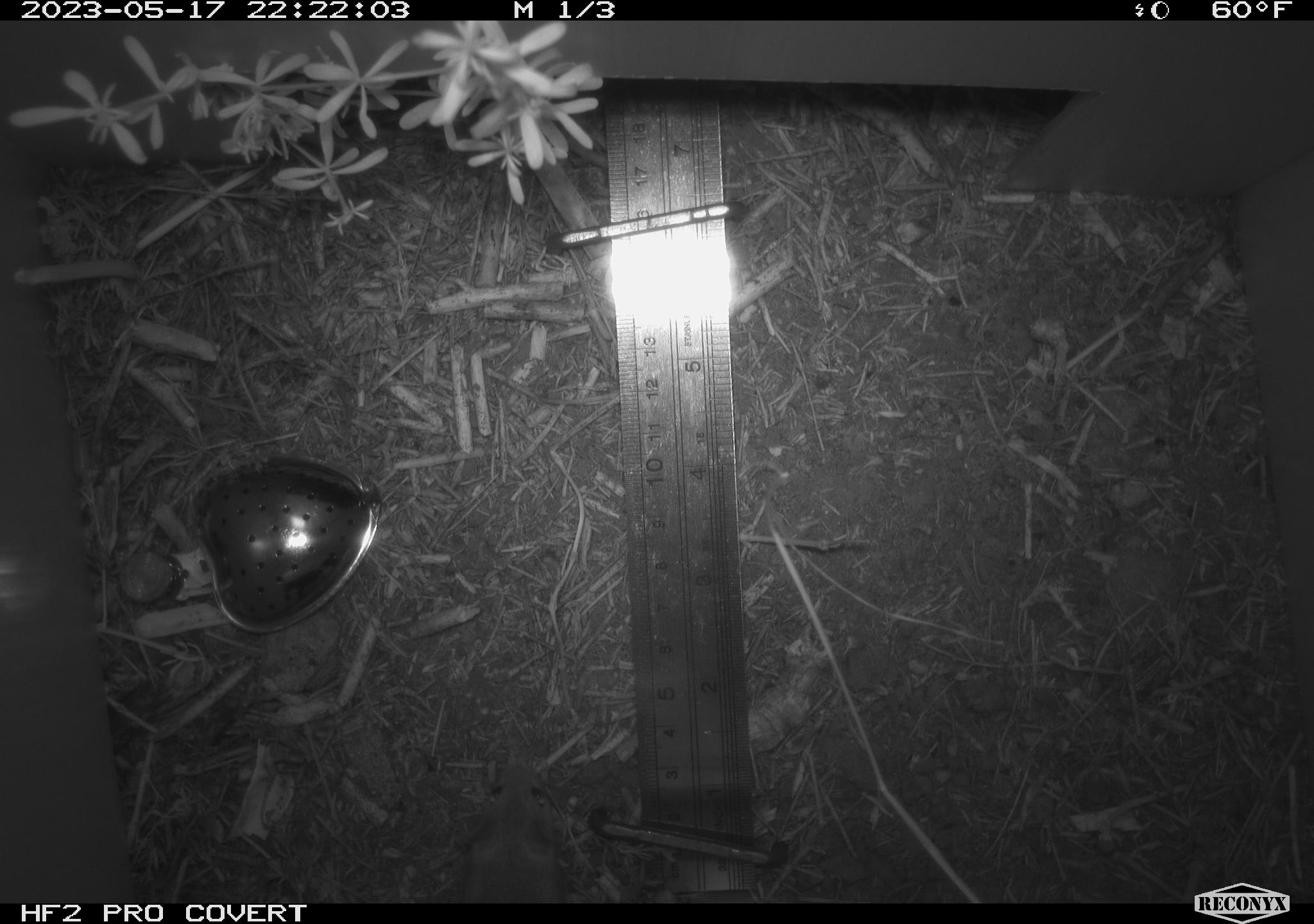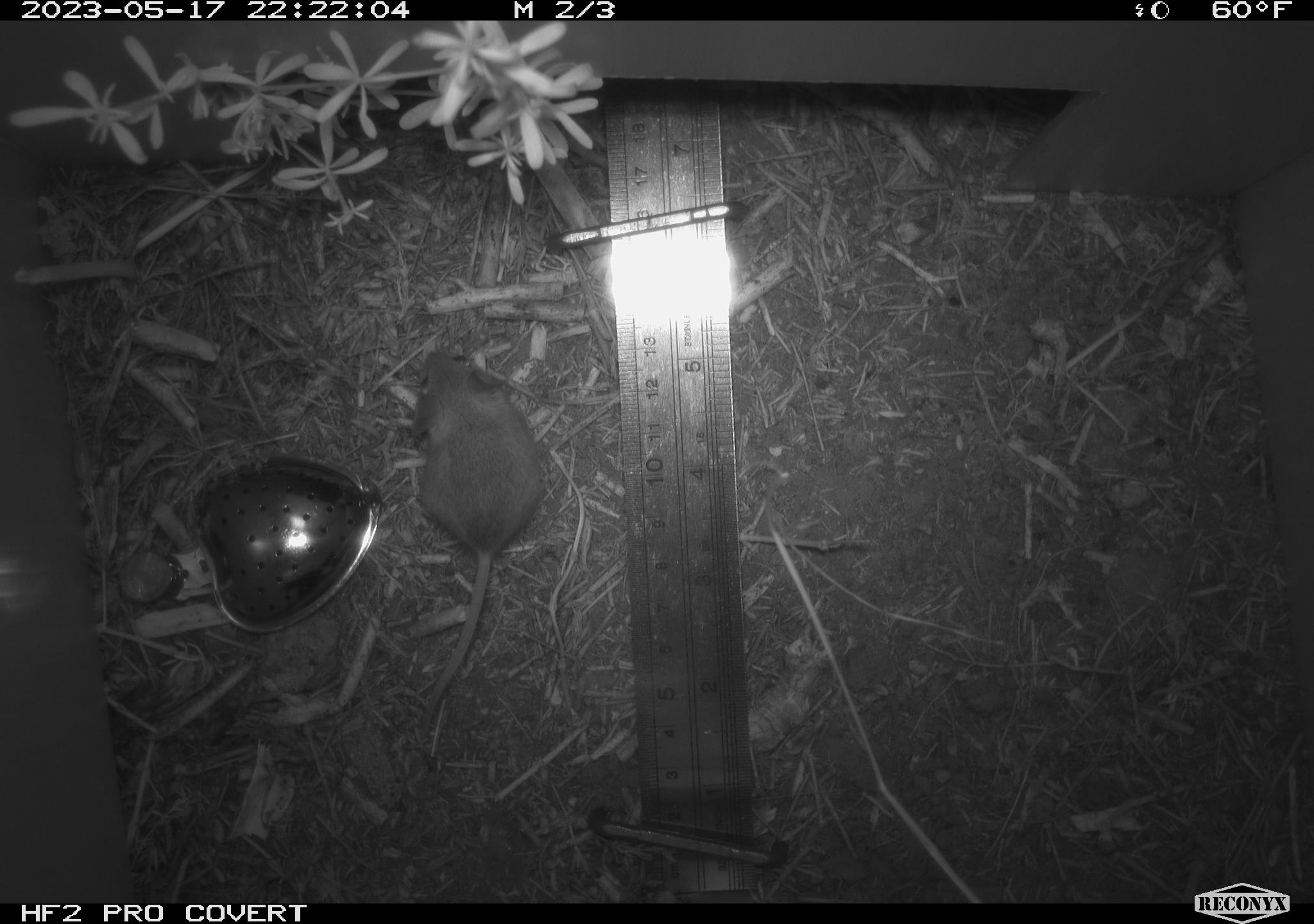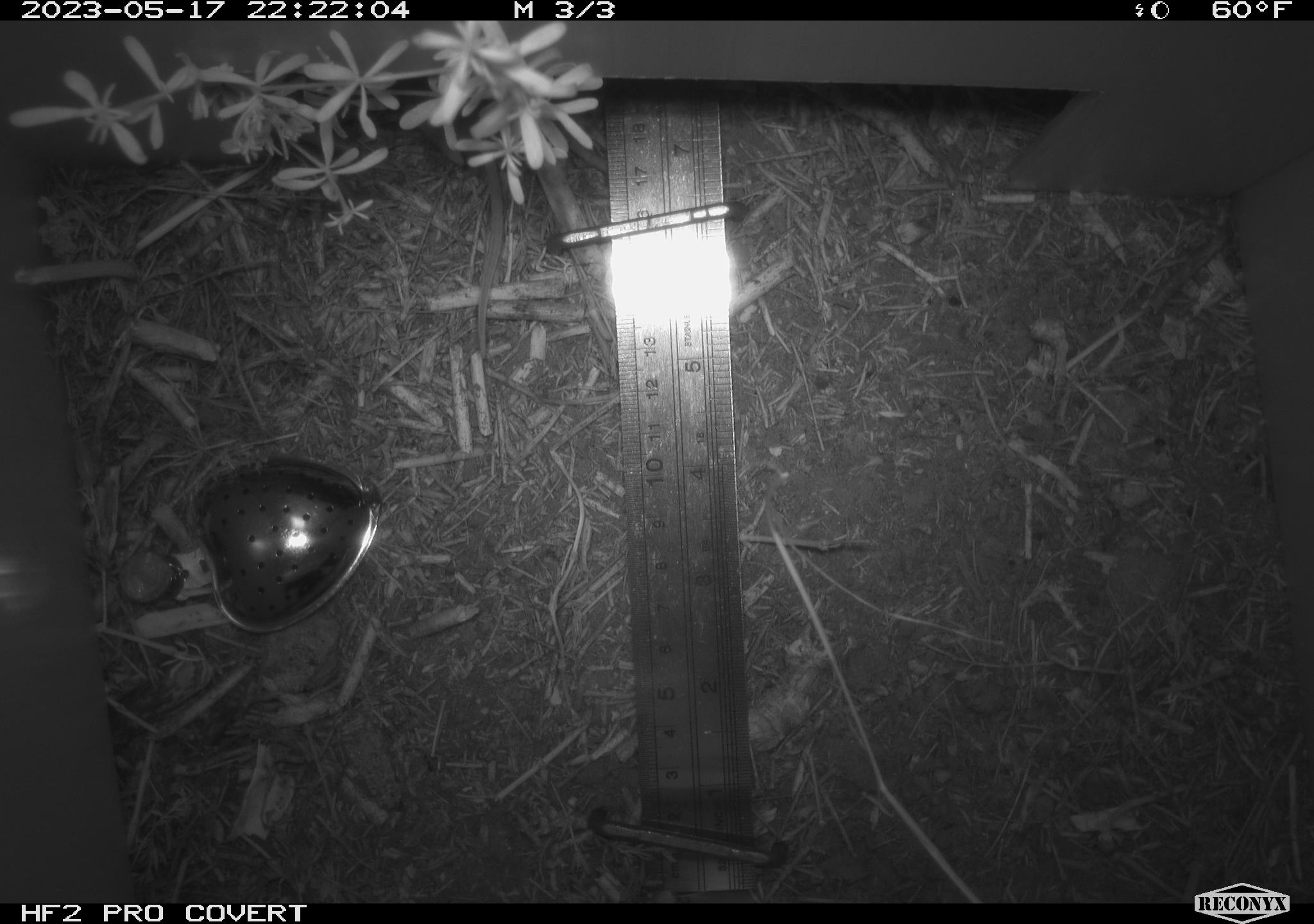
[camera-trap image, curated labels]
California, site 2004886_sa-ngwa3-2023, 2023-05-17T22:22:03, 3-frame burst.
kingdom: Animalia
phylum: Chordata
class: Mammalia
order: Rodentia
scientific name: Rodentia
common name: mouse species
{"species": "mouse species (Rodentia)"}